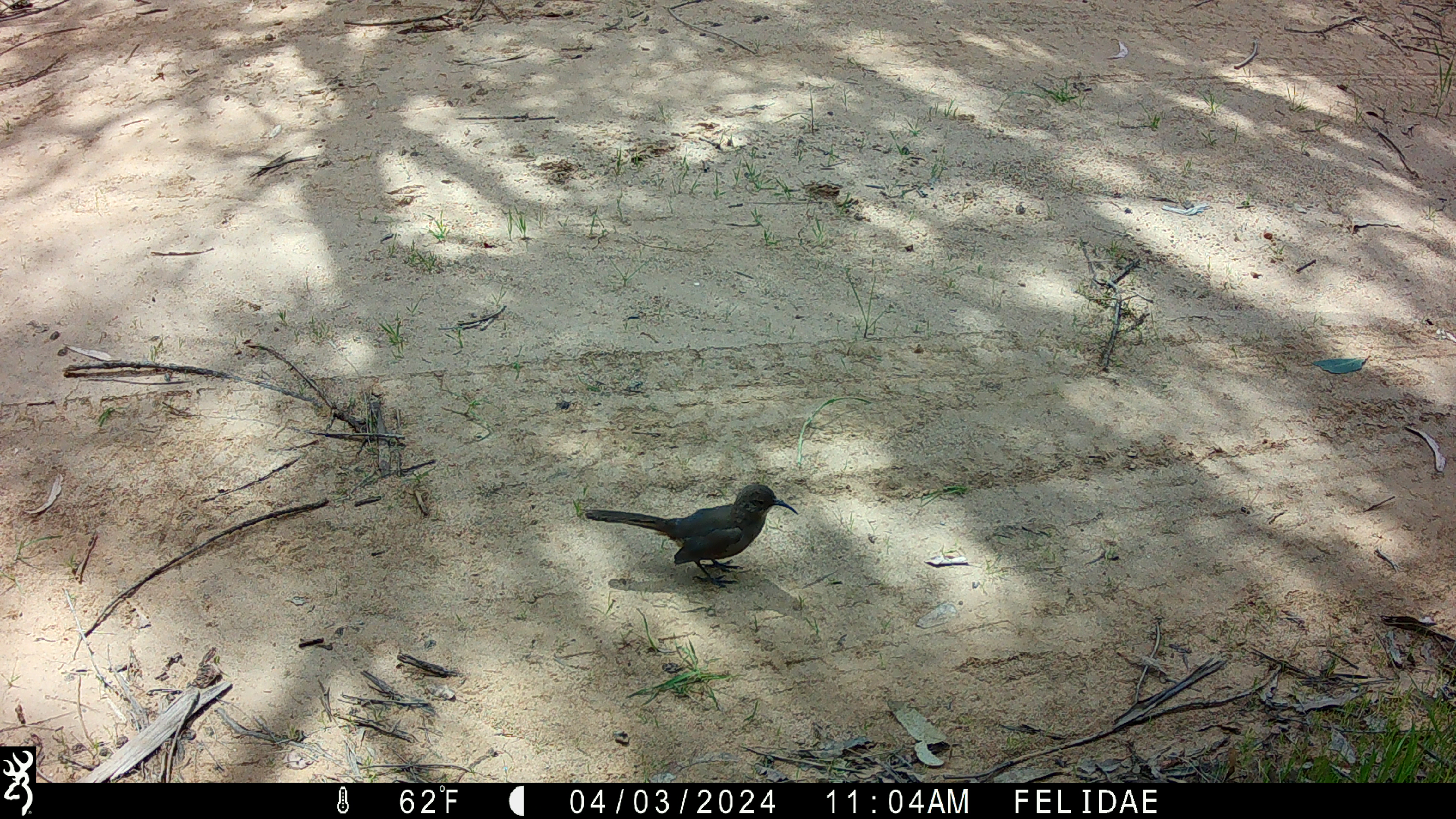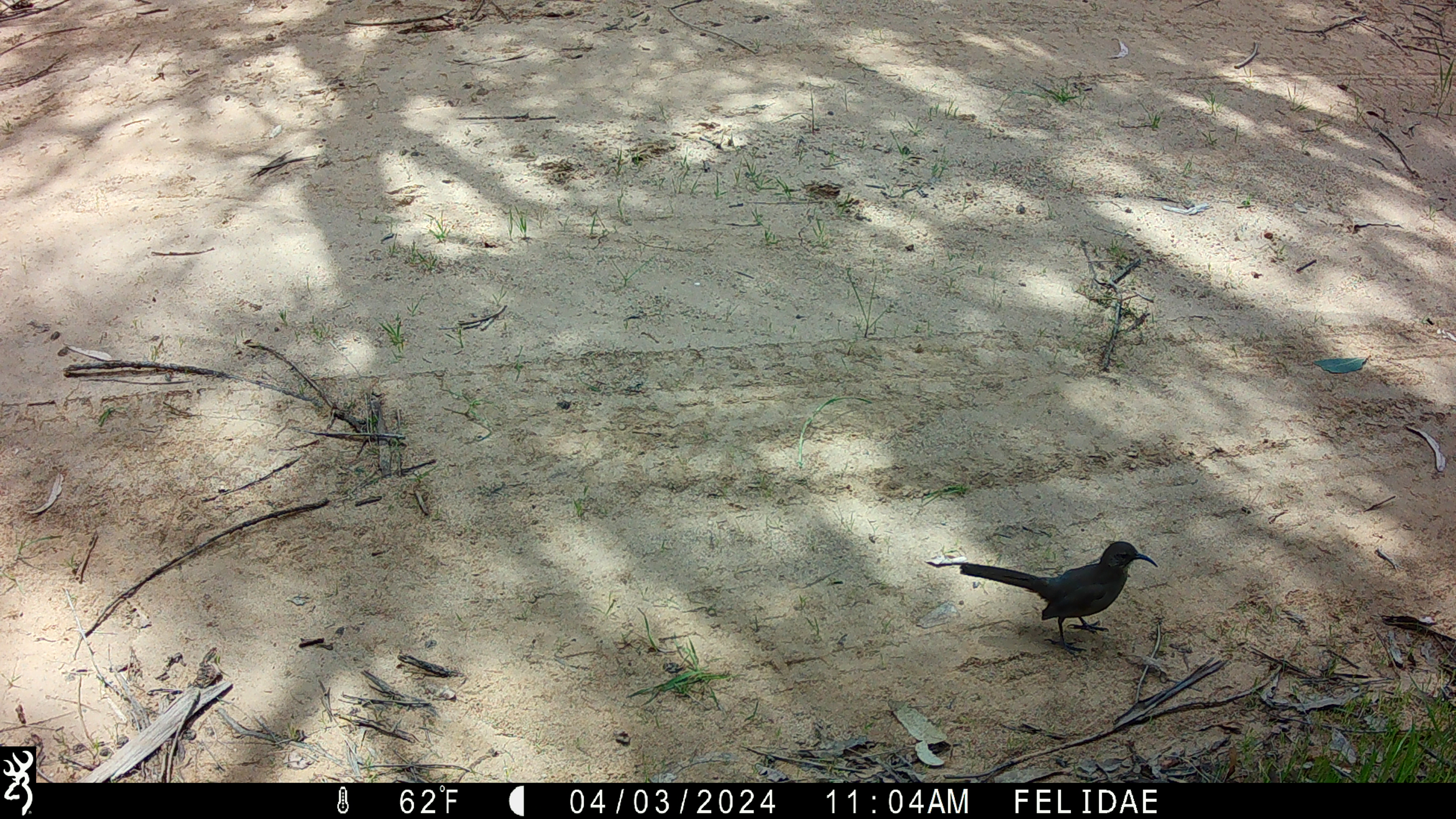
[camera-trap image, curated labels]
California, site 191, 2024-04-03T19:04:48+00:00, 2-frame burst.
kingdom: Animalia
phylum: Chordata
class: Aves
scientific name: Aves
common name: bird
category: unknown bird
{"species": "unknown bird (bird) (Aves)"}